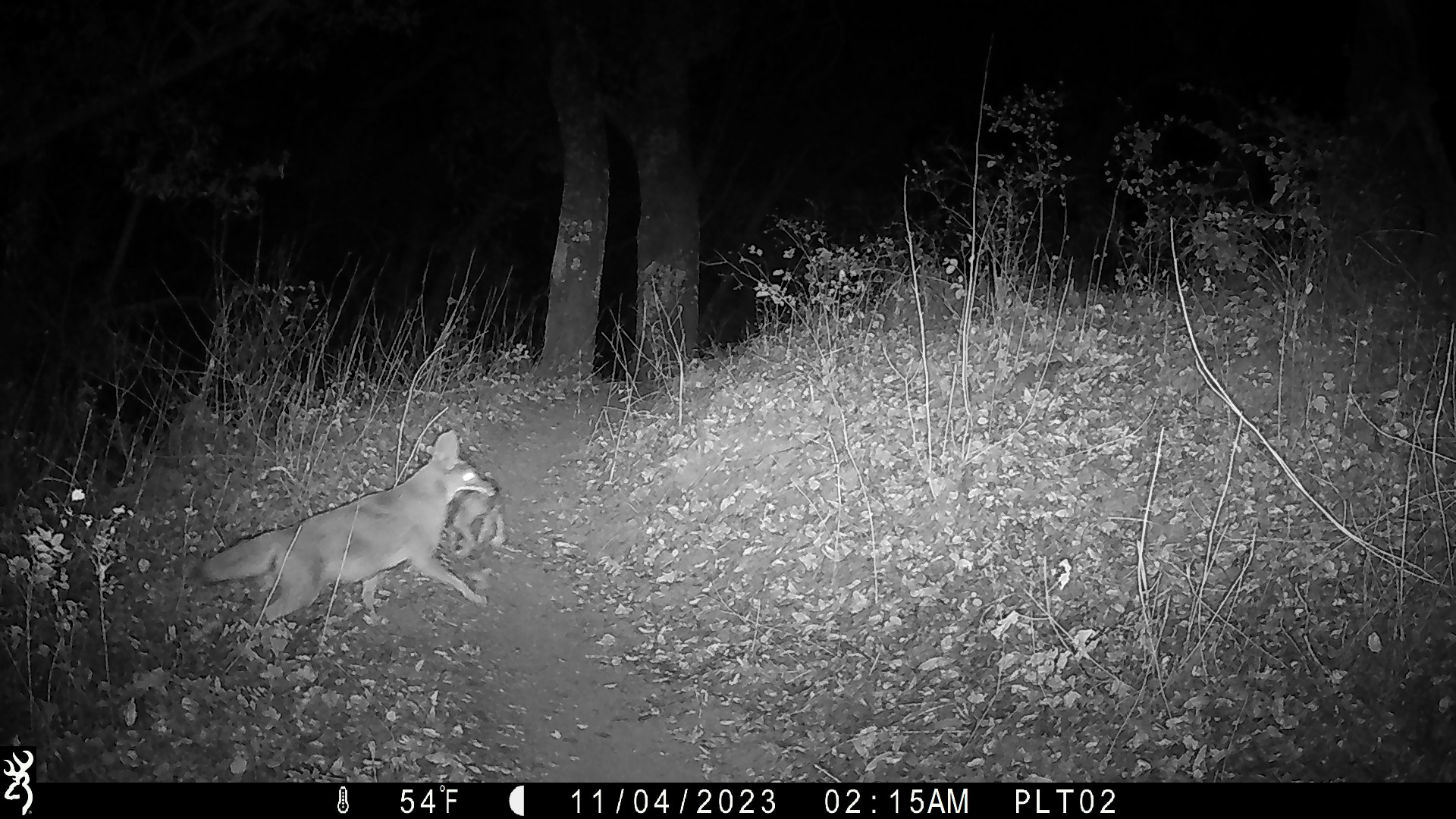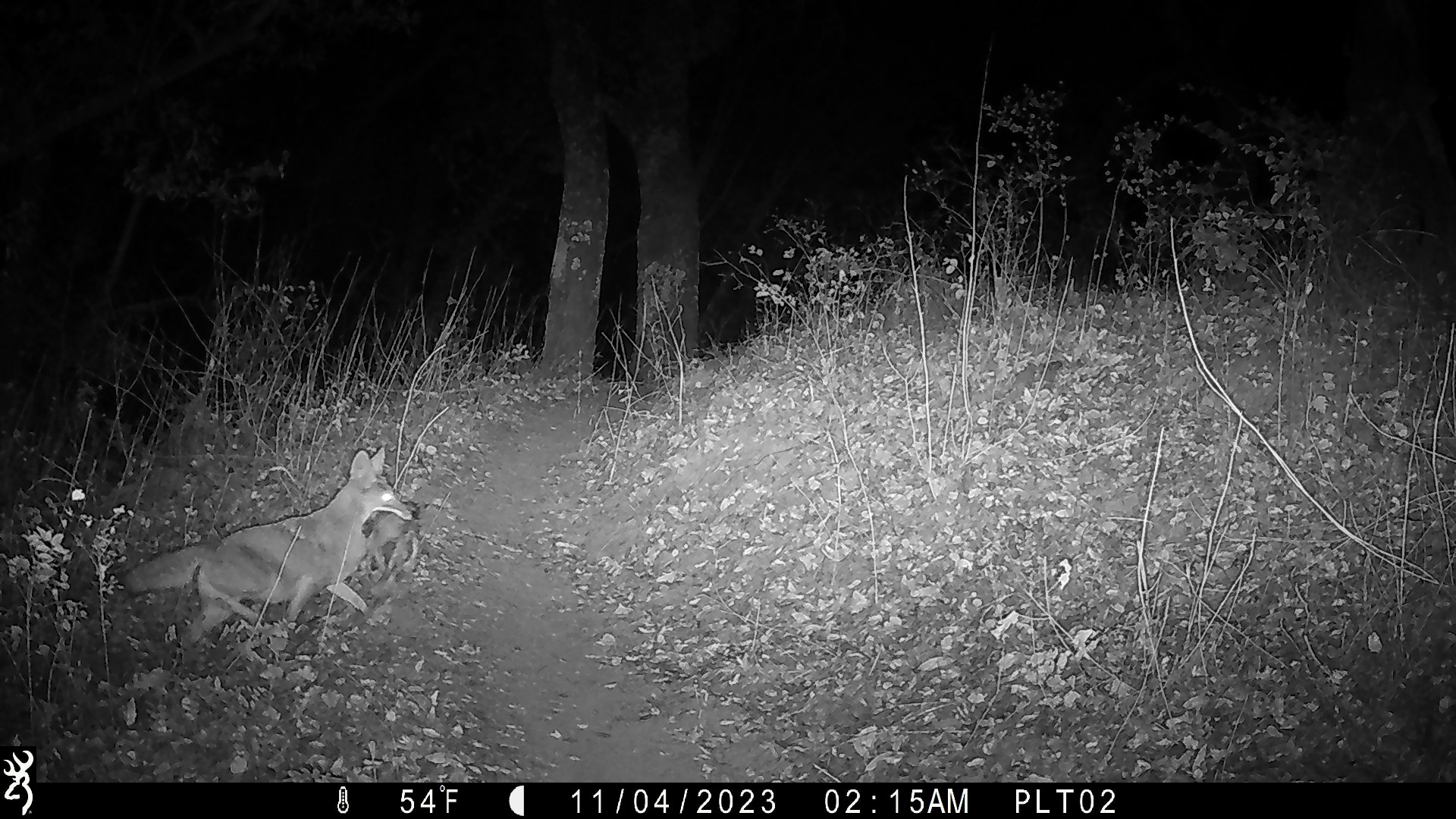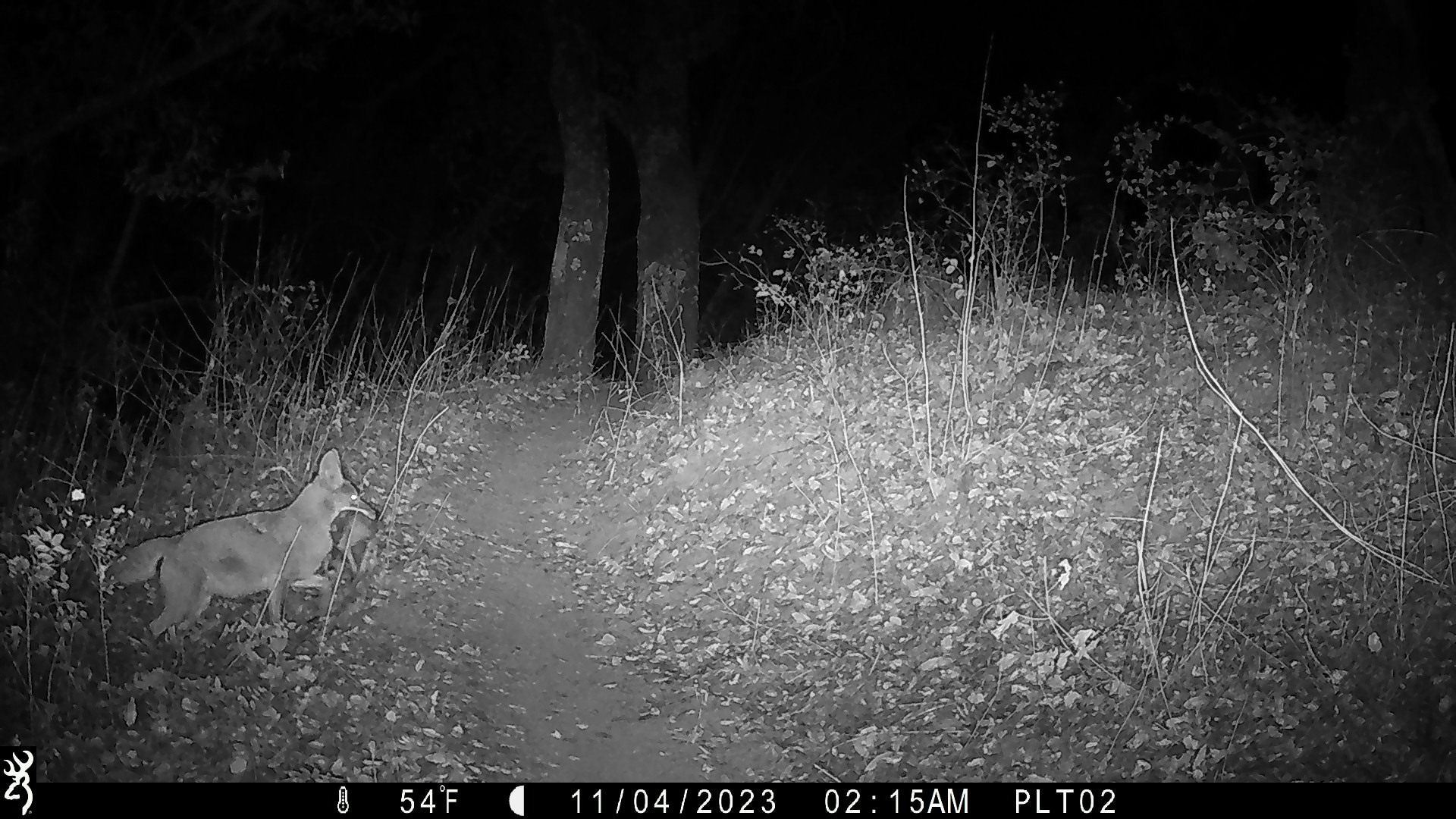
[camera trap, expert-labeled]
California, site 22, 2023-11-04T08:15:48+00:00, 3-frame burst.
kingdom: Animalia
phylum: Chordata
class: Mammalia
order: Carnivora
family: Canidae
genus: Canis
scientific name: Canis latrans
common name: coyote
Coyote (Canis latrans).